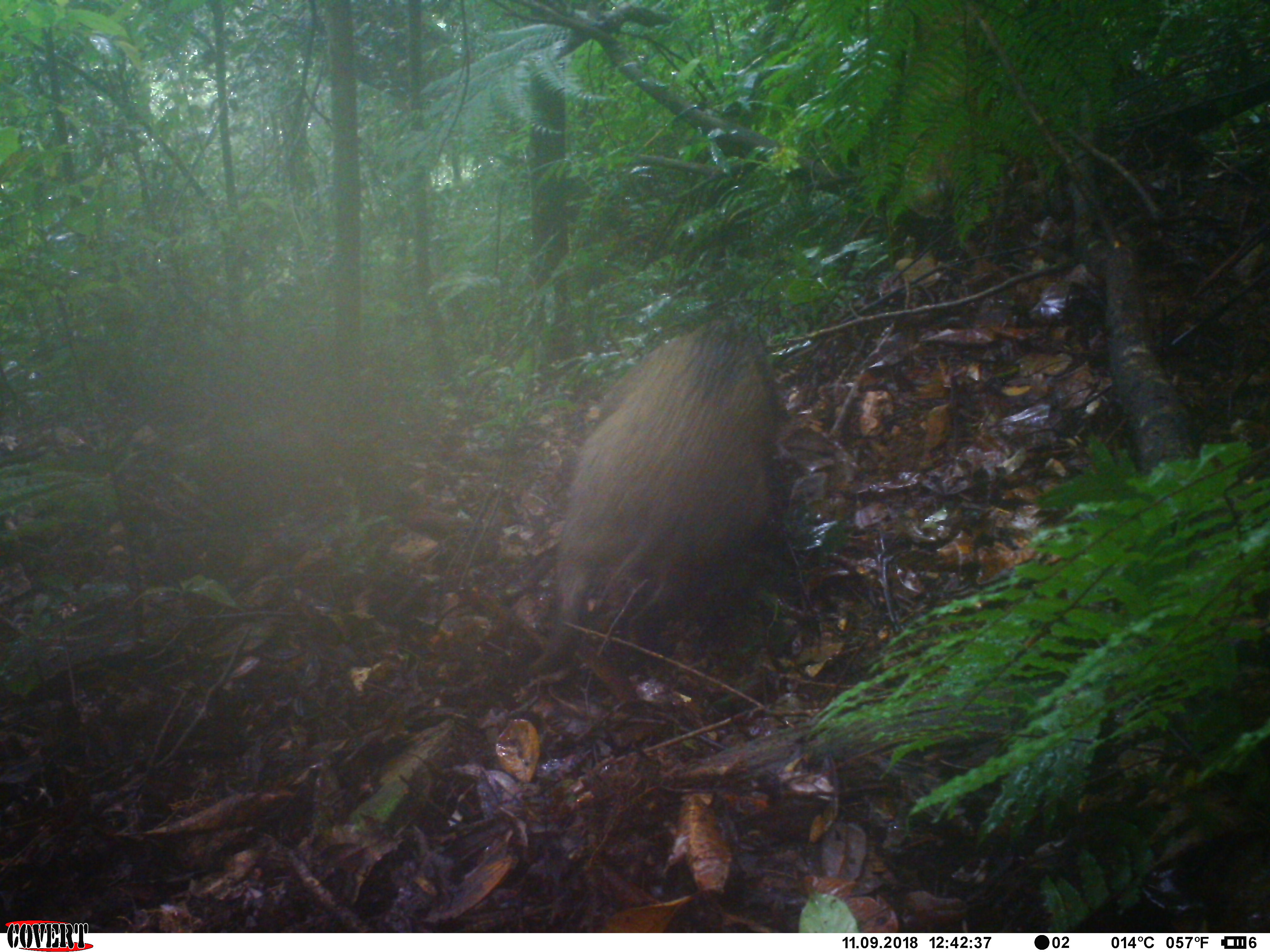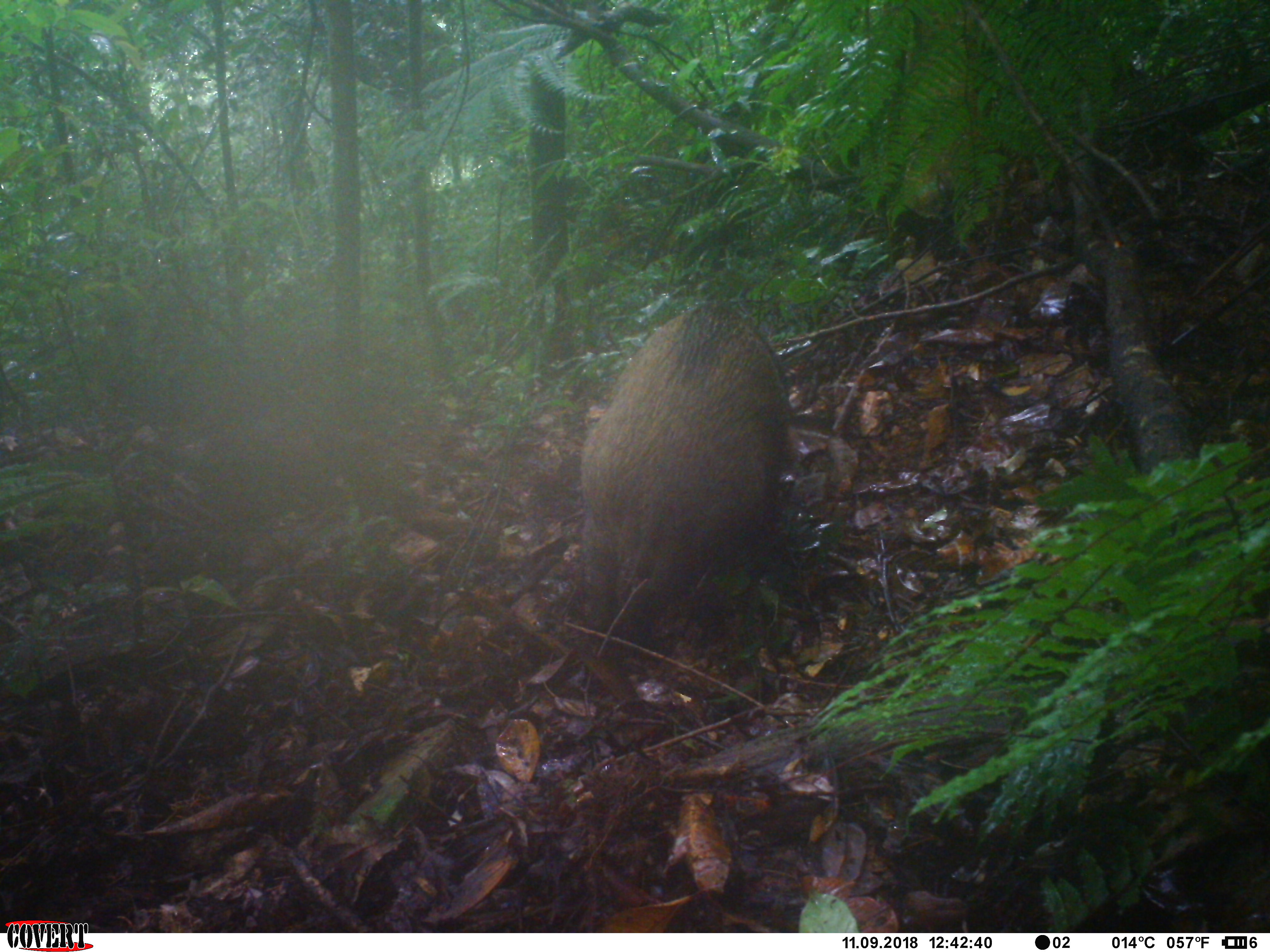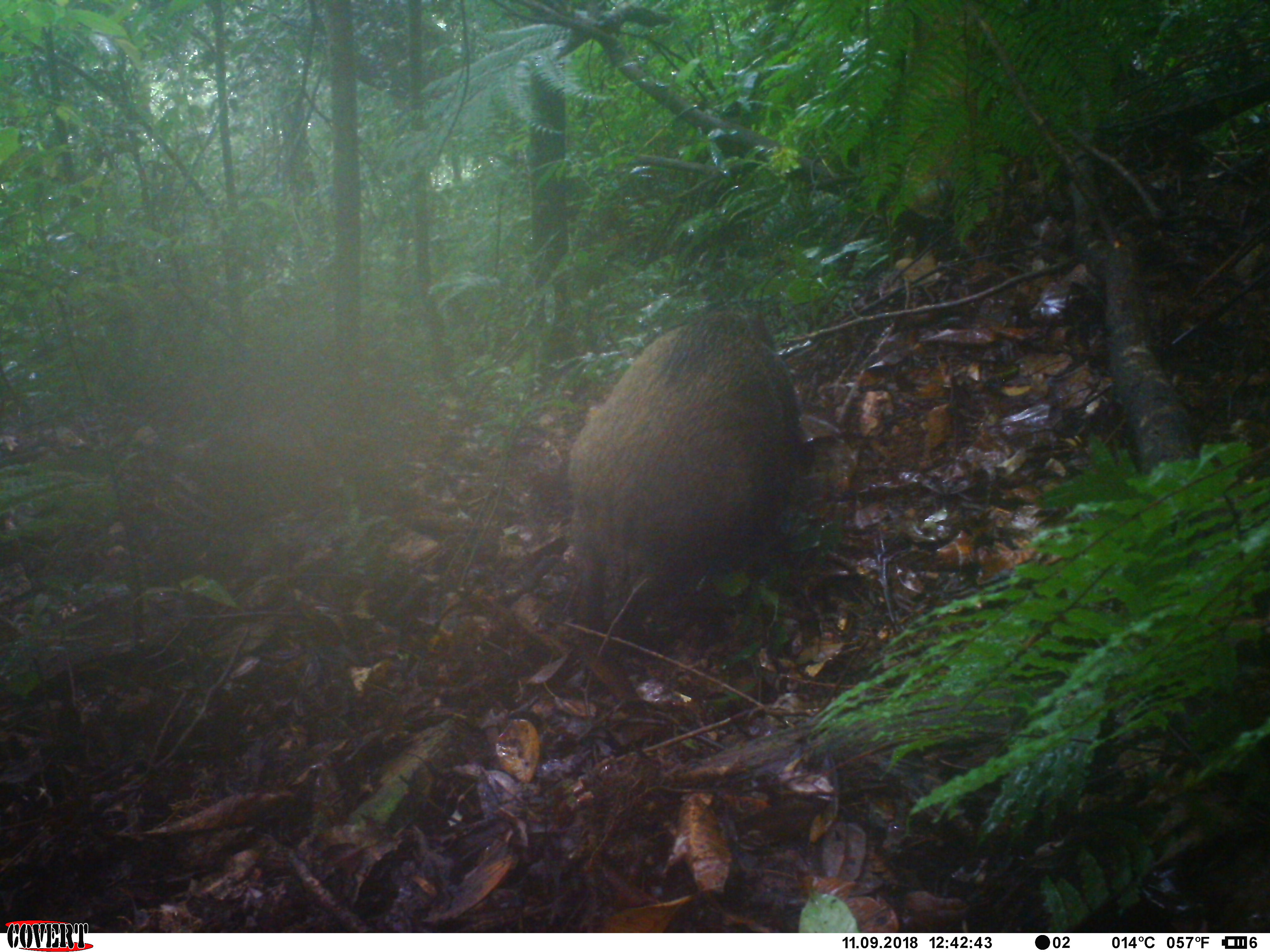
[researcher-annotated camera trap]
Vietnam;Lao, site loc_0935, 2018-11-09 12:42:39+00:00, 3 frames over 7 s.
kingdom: Animalia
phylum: Chordata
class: Mammalia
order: Artiodactyla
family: Suidae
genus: Sus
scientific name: Sus scrofa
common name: eurasian wild pig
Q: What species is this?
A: Eurasian wild pig (Sus scrofa).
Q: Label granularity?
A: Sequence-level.